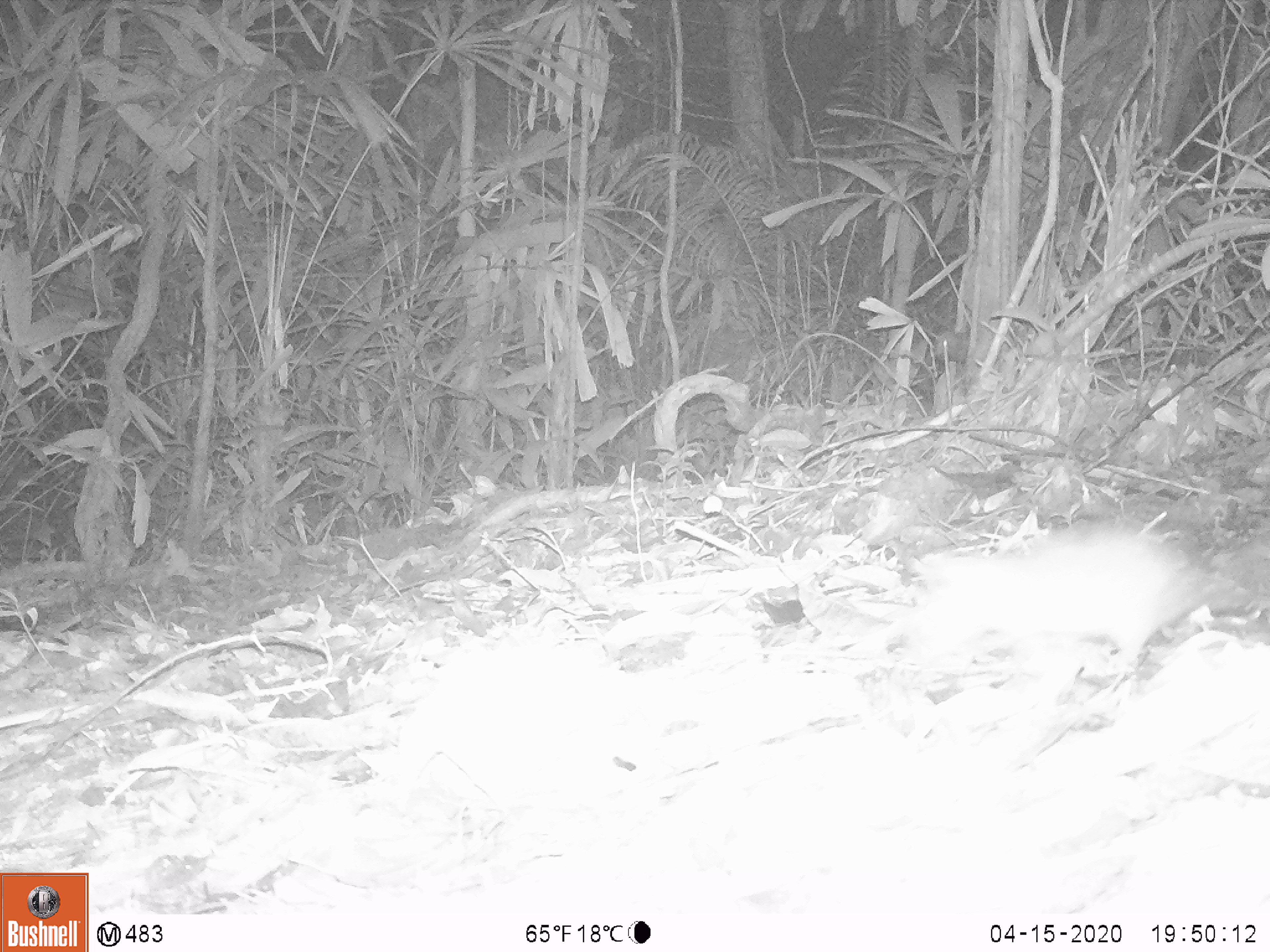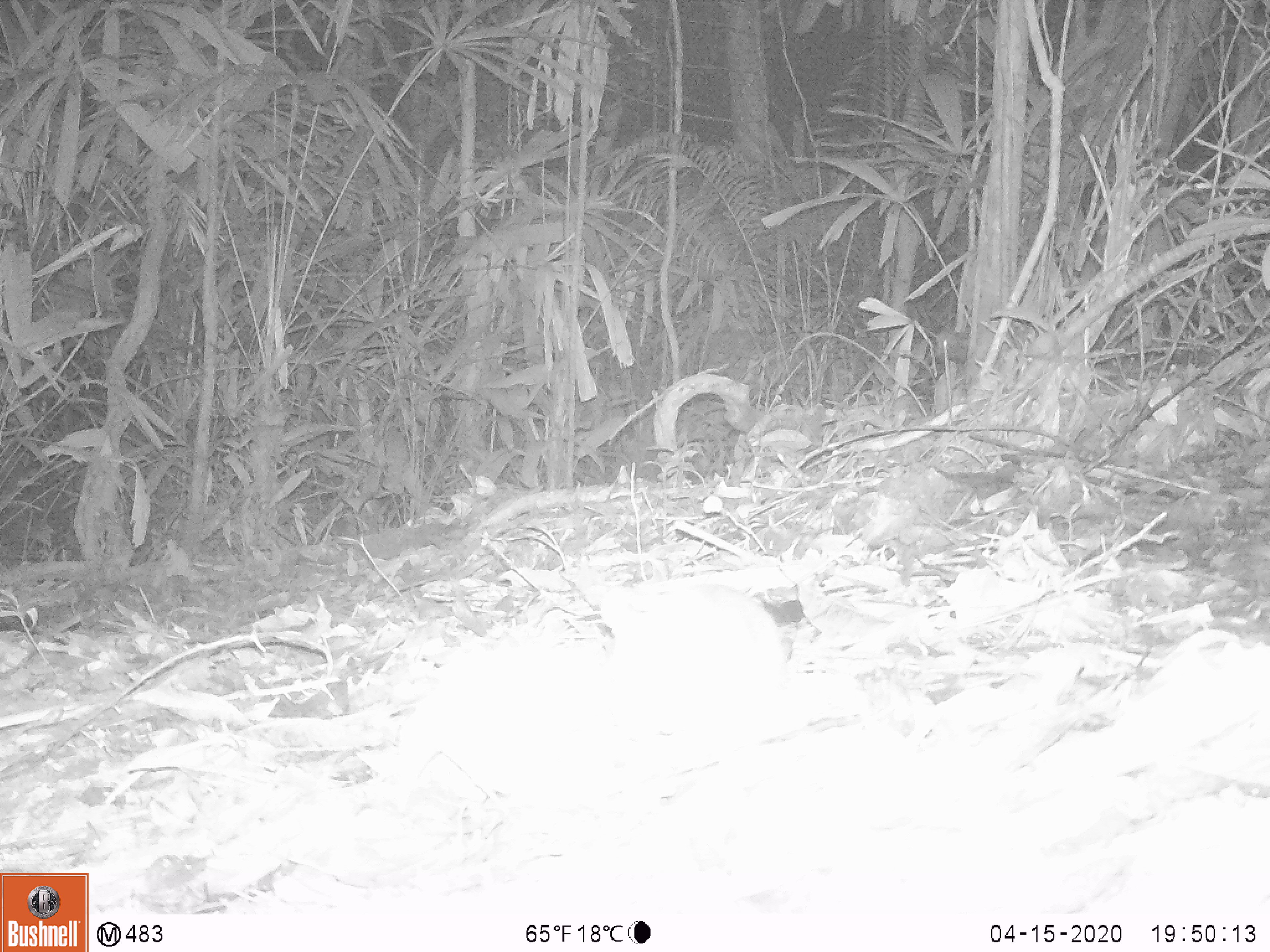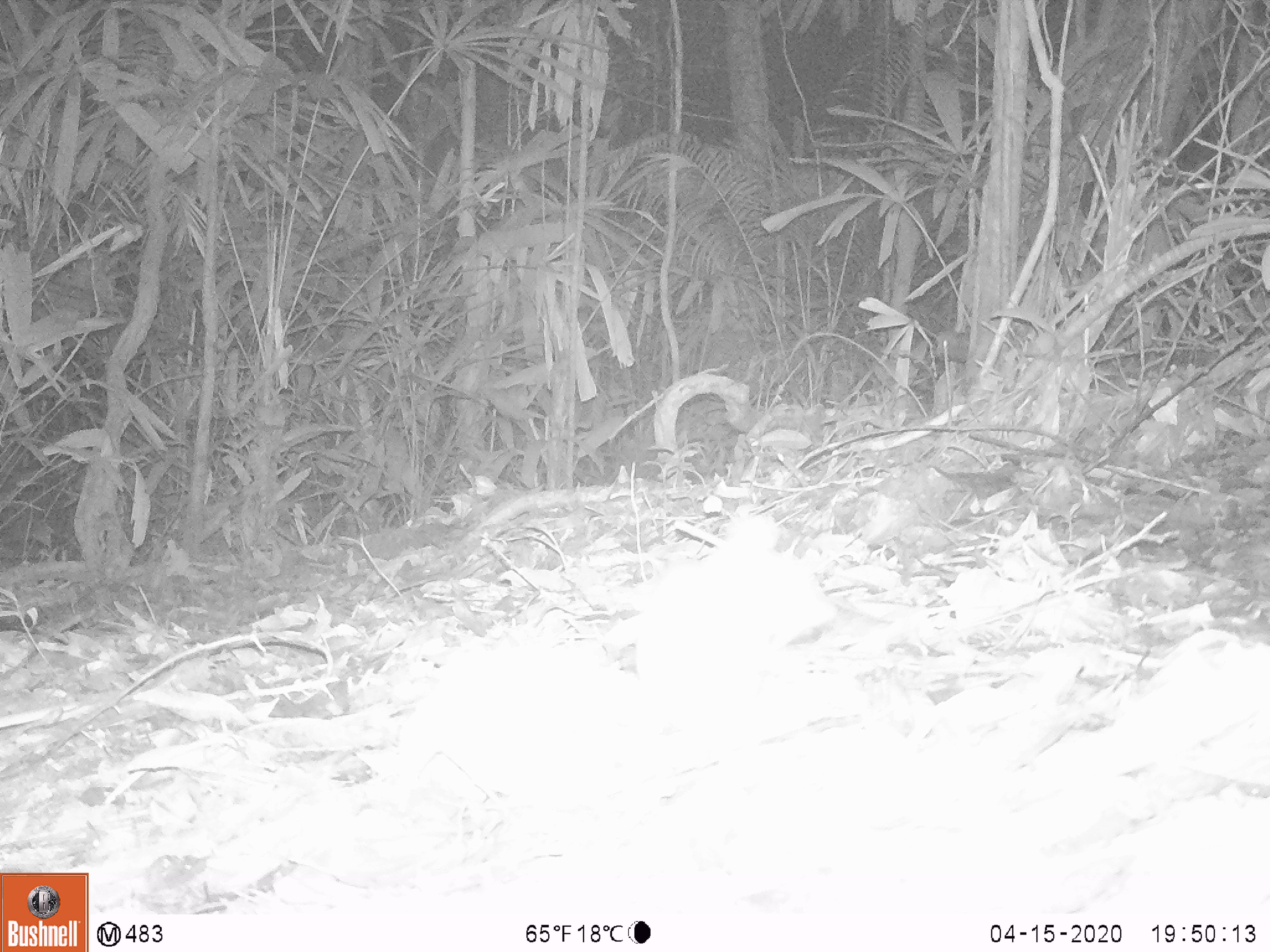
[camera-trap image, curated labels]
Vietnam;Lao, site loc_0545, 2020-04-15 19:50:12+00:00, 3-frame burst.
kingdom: Animalia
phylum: Chordata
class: Mammalia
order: Rodentia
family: Muridae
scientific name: Muridae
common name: old-world mice and rats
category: unidentified murid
Unidentified murid (old-world mice and rats) (Muridae). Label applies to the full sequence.